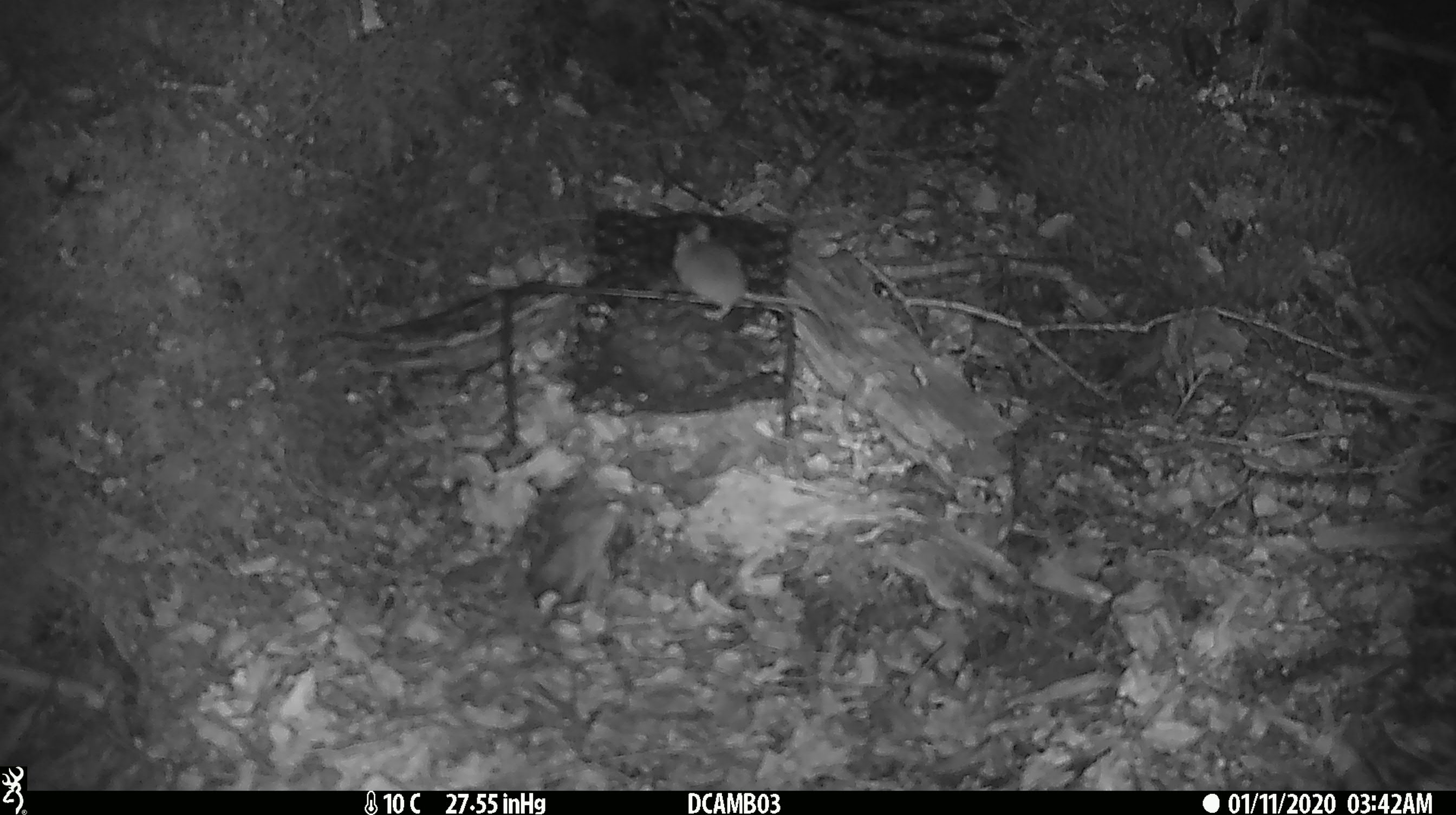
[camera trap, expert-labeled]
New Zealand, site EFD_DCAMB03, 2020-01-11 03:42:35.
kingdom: Animalia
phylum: Chordata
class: Mammalia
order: Rodentia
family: Muridae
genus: Mus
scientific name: Mus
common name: mouse